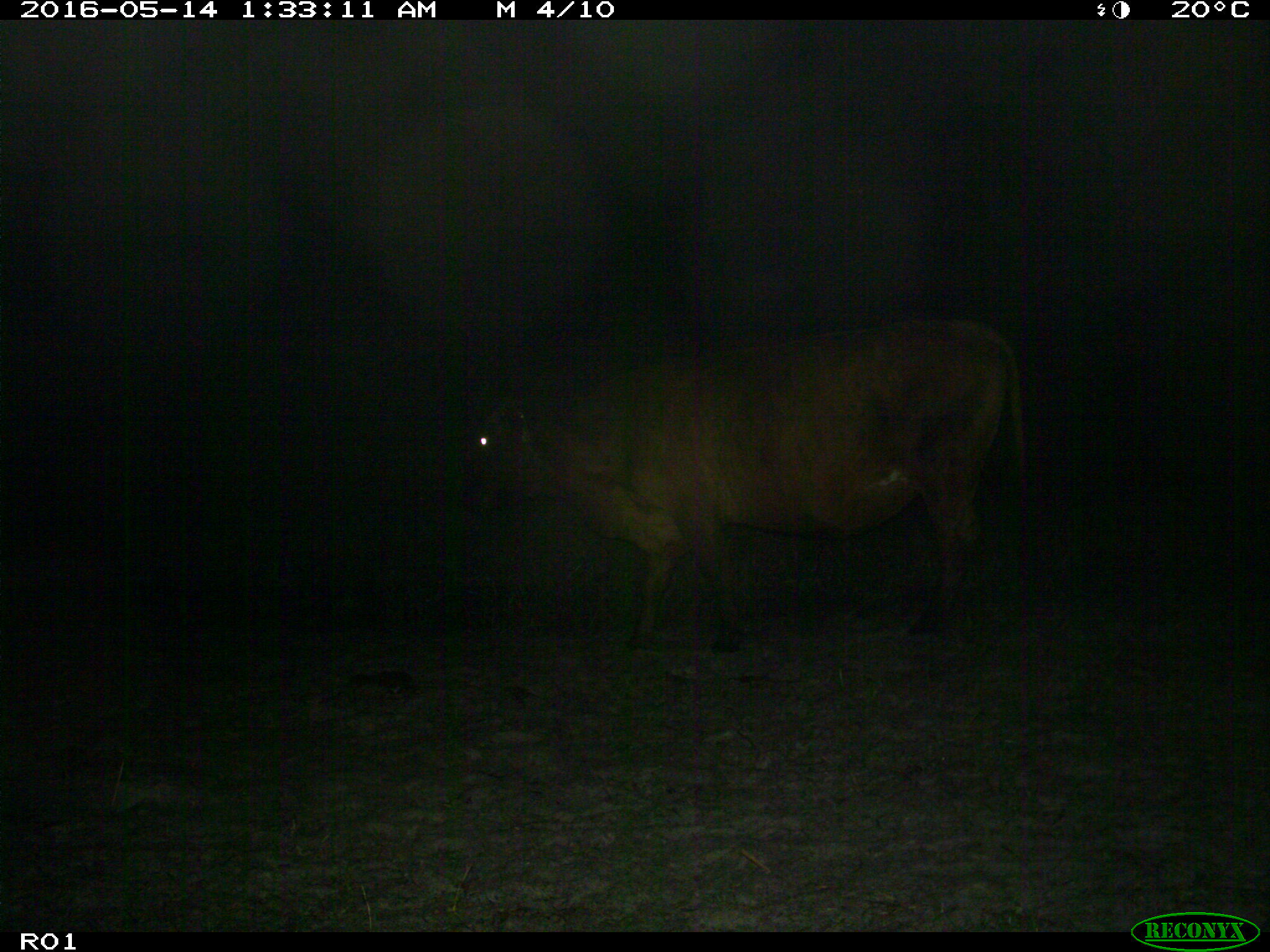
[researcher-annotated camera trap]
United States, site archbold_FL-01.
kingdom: Animalia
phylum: Chordata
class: Mammalia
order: Artiodactyla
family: Bovidae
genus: Bos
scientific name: Bos taurus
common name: domestic cow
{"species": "Bos taurus (domestic cow)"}